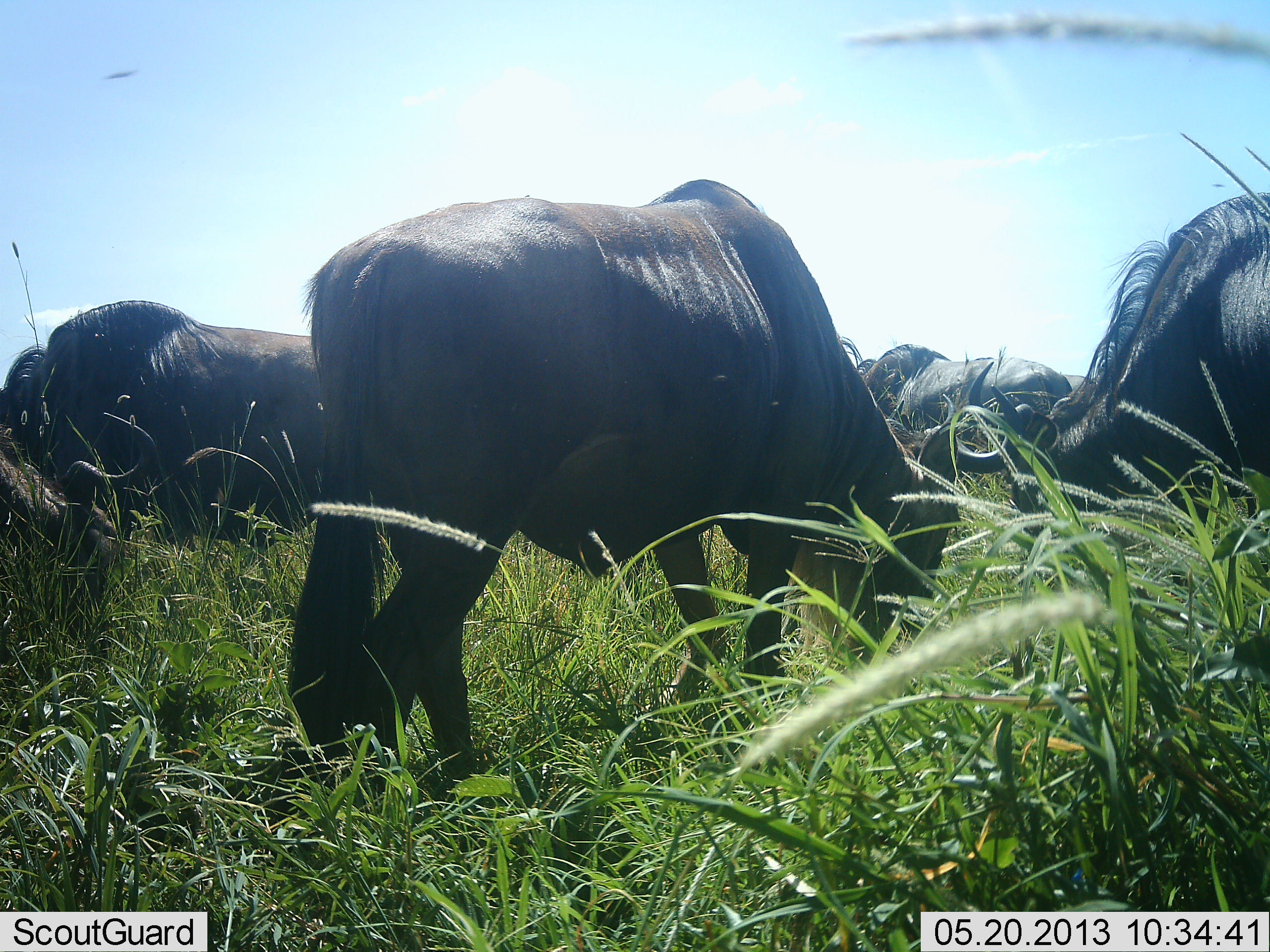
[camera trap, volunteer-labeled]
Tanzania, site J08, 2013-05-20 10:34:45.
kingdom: Animalia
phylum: Chordata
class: Mammalia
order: Artiodactyla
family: Bovidae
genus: Connochaetes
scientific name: Connochaetes taurinus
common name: blue wildebeest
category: wildebeest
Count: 5.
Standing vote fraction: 27%.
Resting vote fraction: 5%.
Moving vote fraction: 9%.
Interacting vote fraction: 5%.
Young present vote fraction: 0%.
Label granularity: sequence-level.